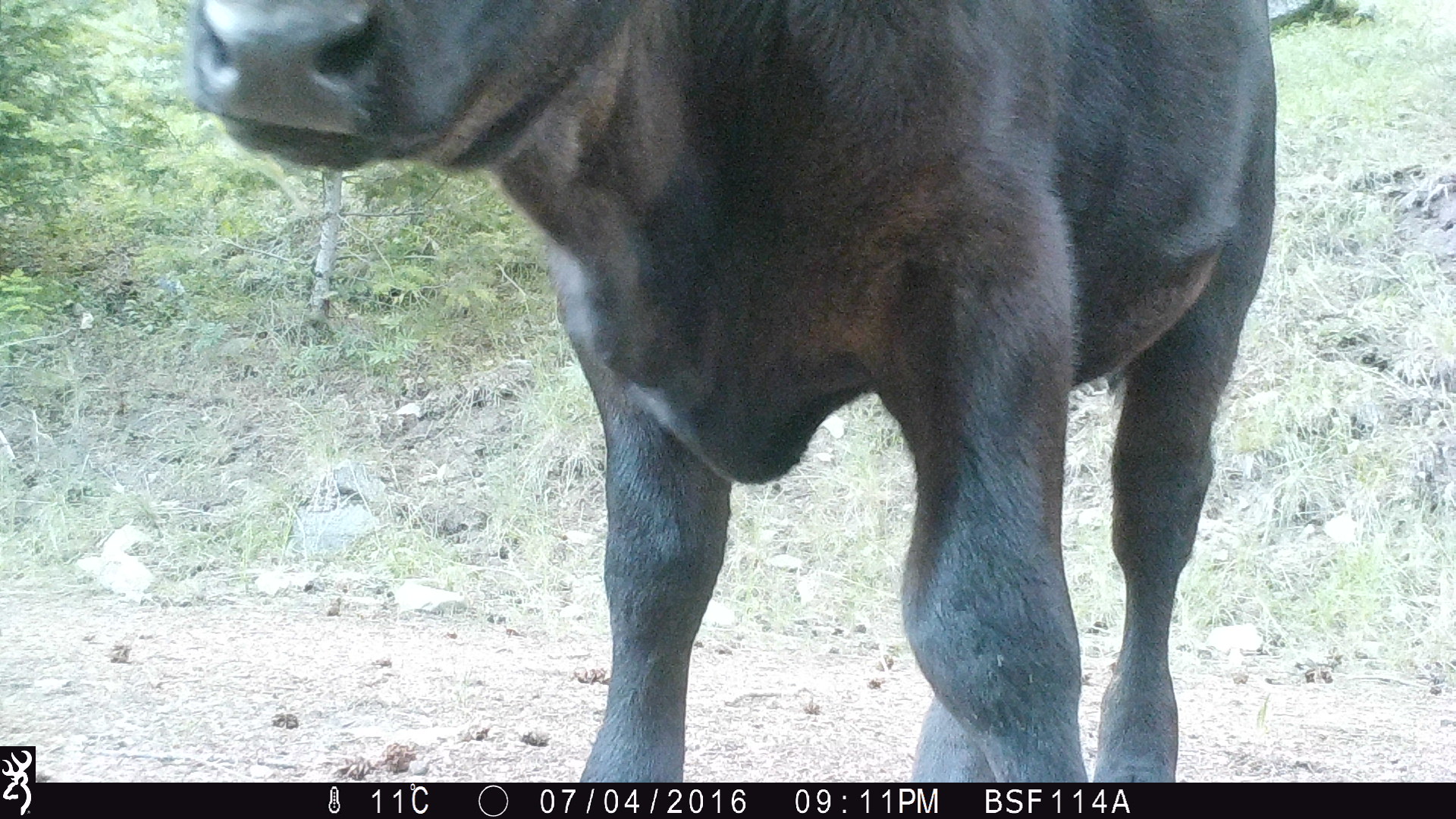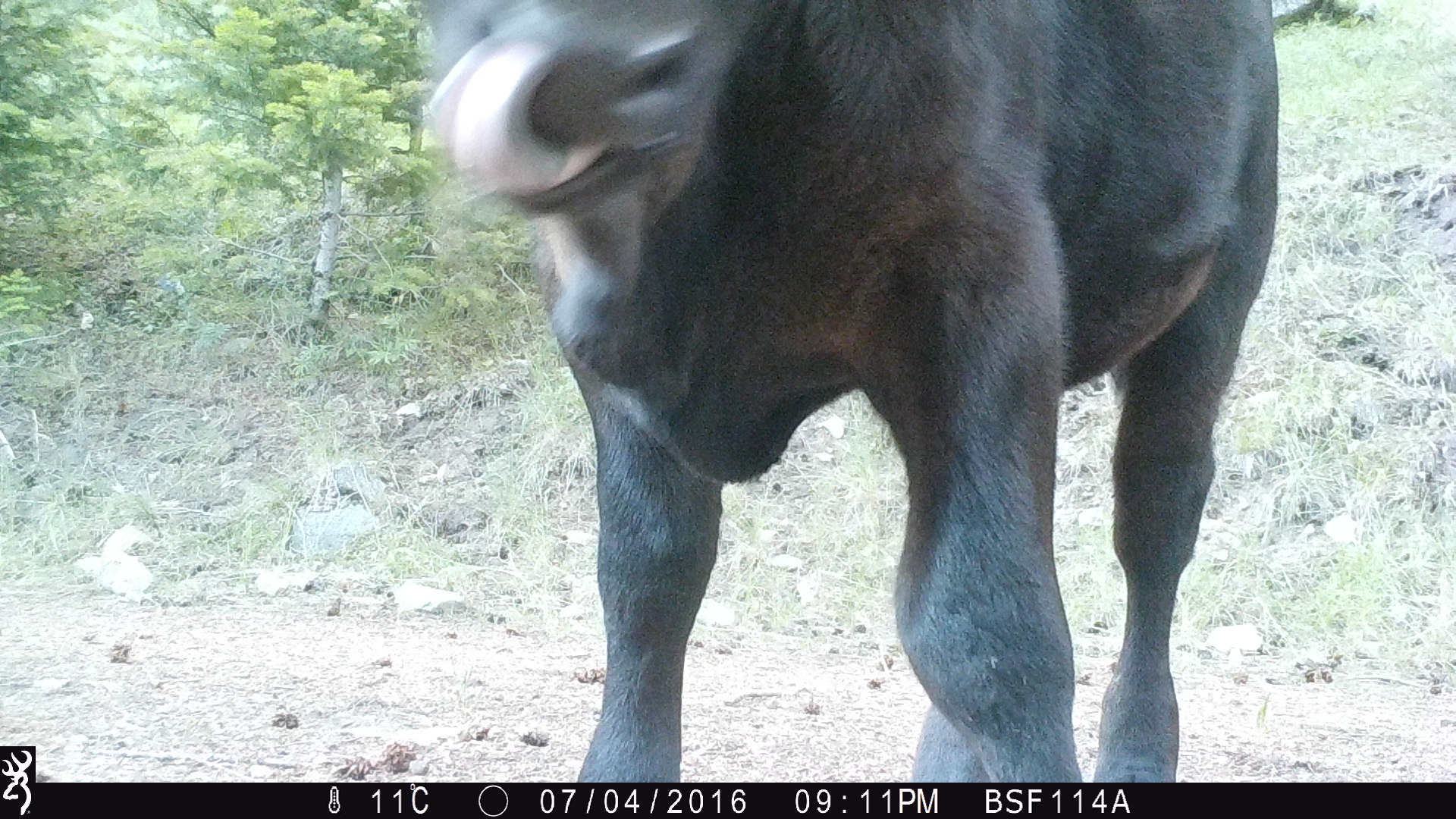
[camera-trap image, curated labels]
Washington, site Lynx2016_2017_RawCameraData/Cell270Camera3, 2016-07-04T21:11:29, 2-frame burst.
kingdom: Animalia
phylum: Chordata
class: Mammalia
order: Artiodactyla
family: Bovidae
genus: Bos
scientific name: Bos taurus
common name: domestic cattle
Domestic cattle (Bos taurus). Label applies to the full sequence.